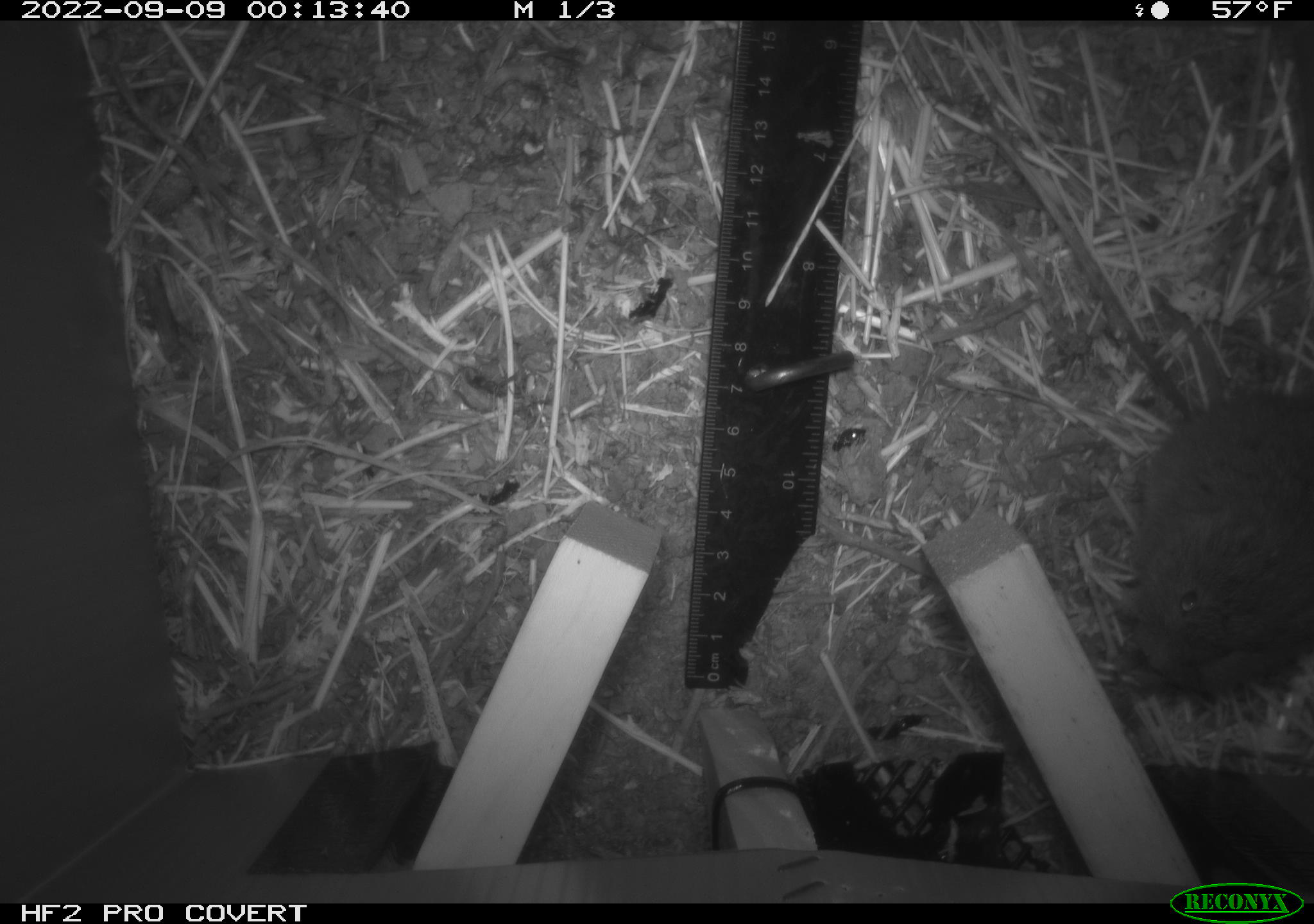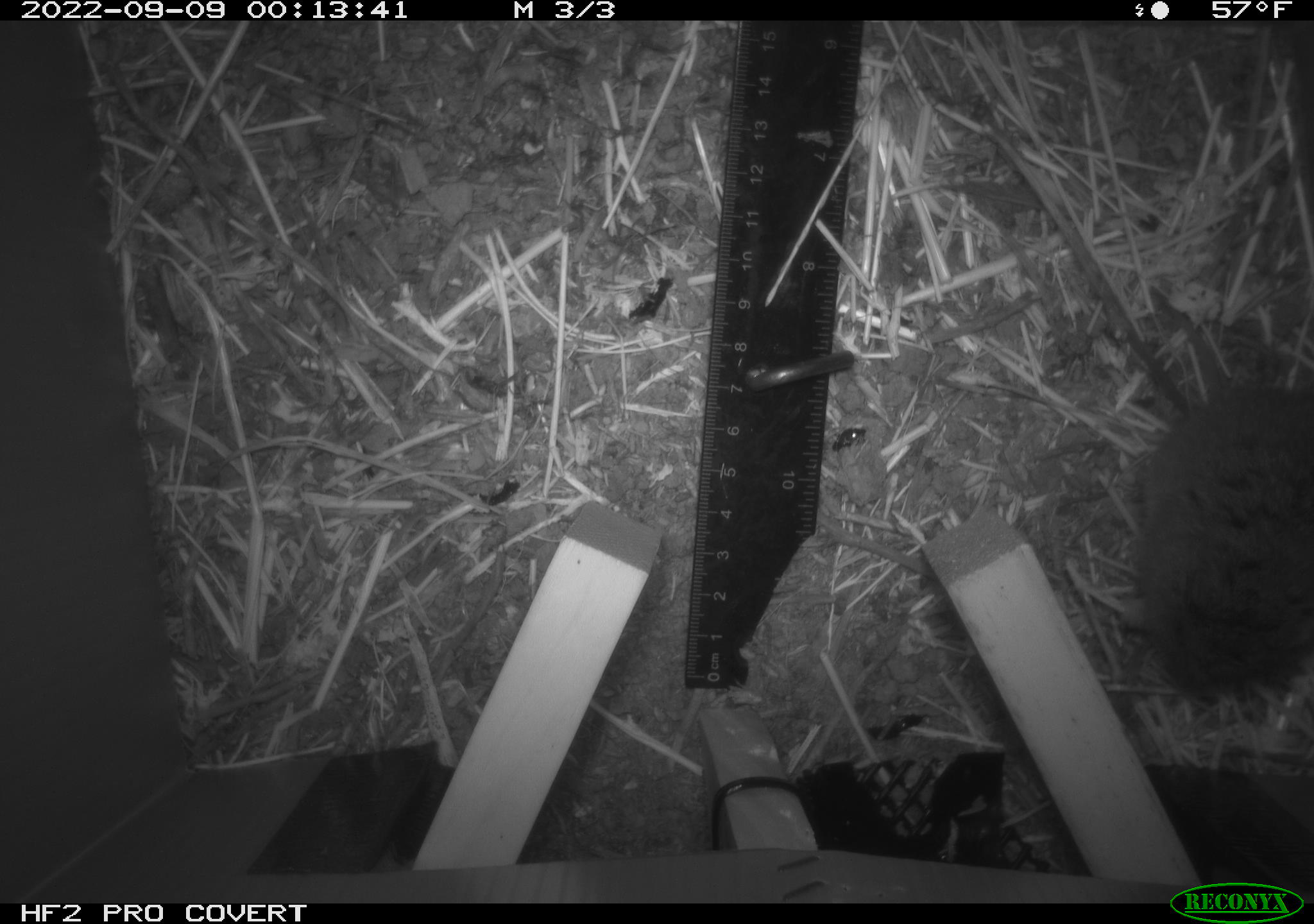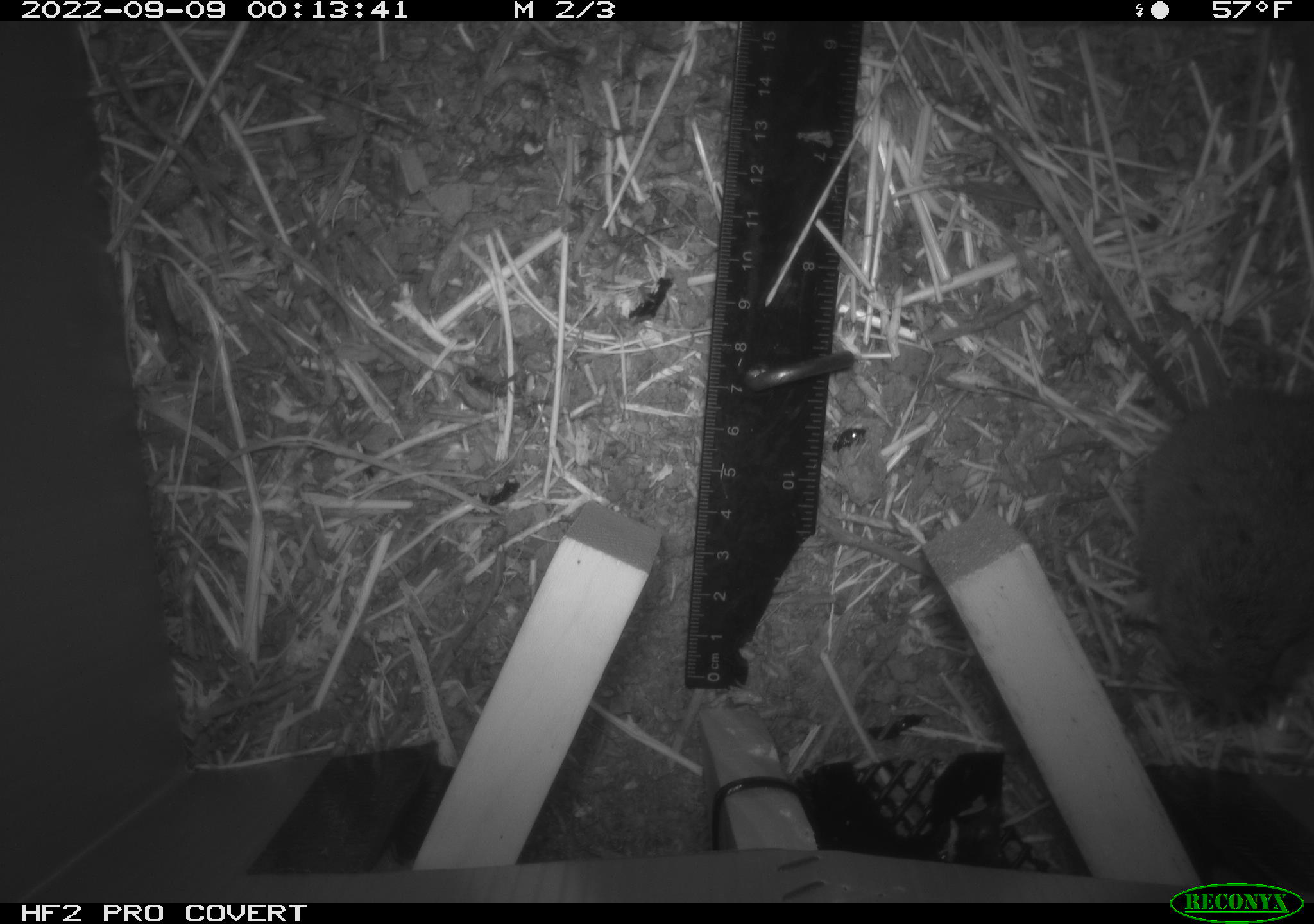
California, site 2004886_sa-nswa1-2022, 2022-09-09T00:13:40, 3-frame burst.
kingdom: Animalia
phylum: Chordata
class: Mammalia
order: Rodentia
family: Cricetidae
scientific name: Cricetidae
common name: hamsters, voles, lemmings, and allies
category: cricetidae family